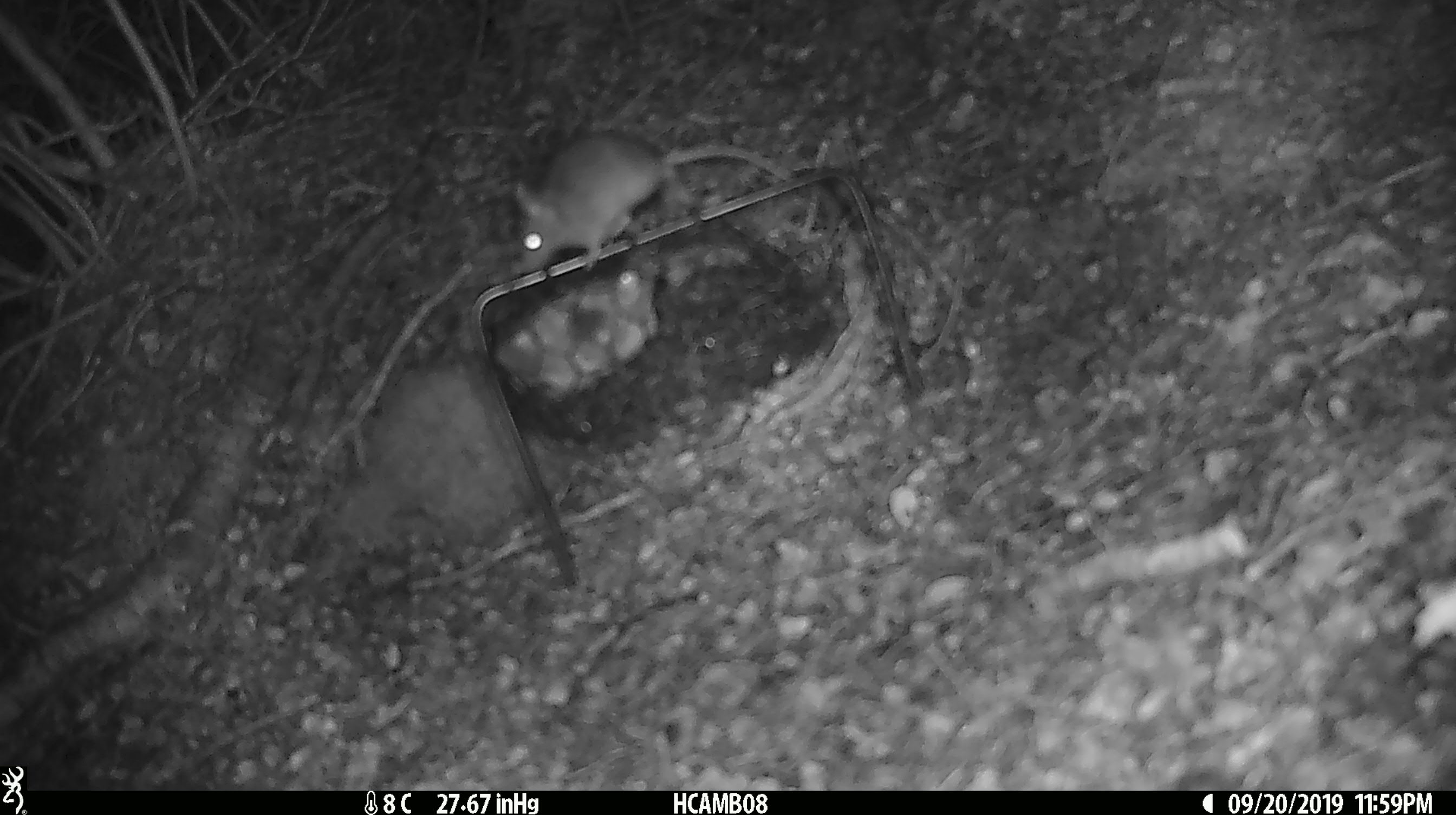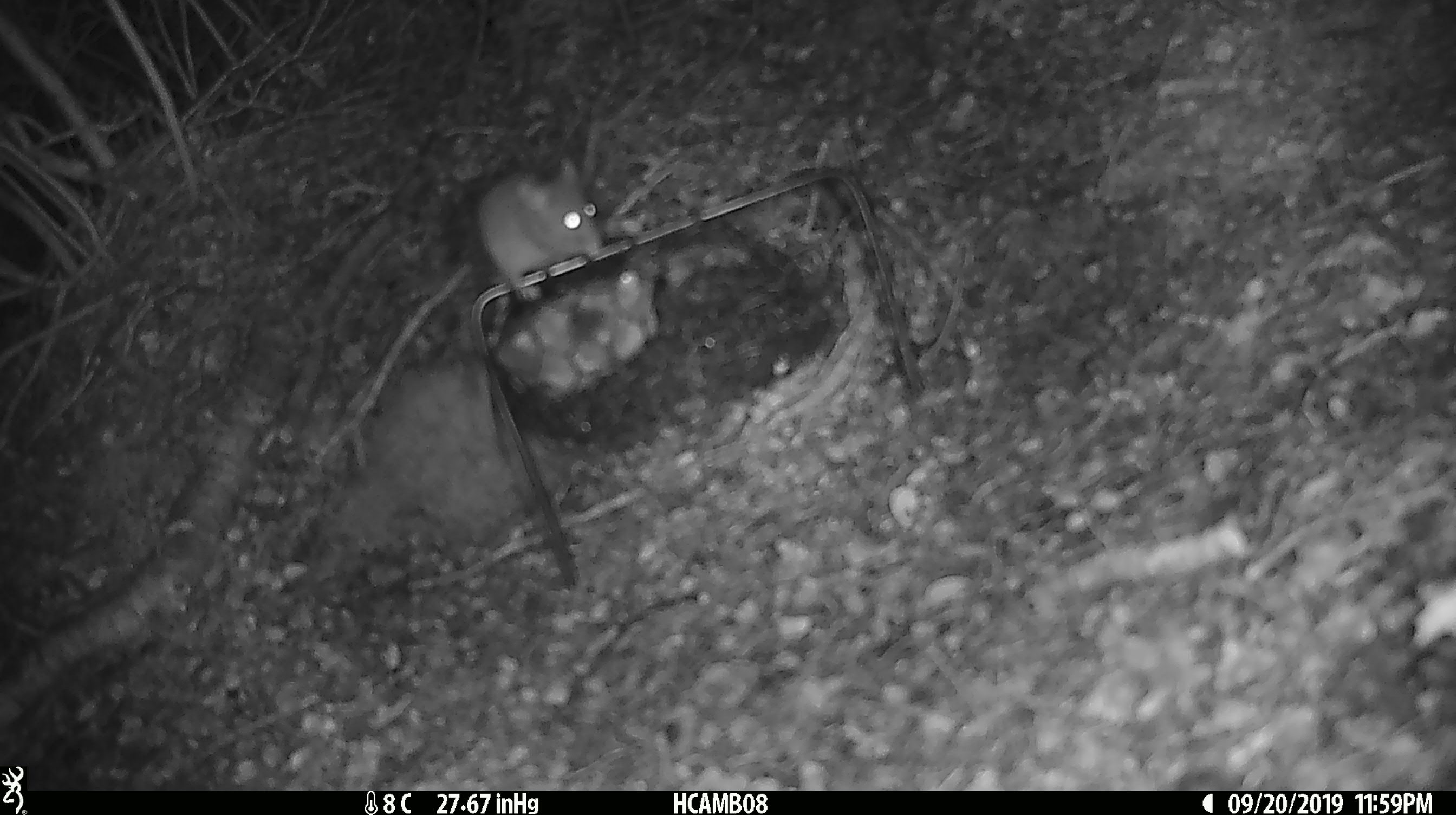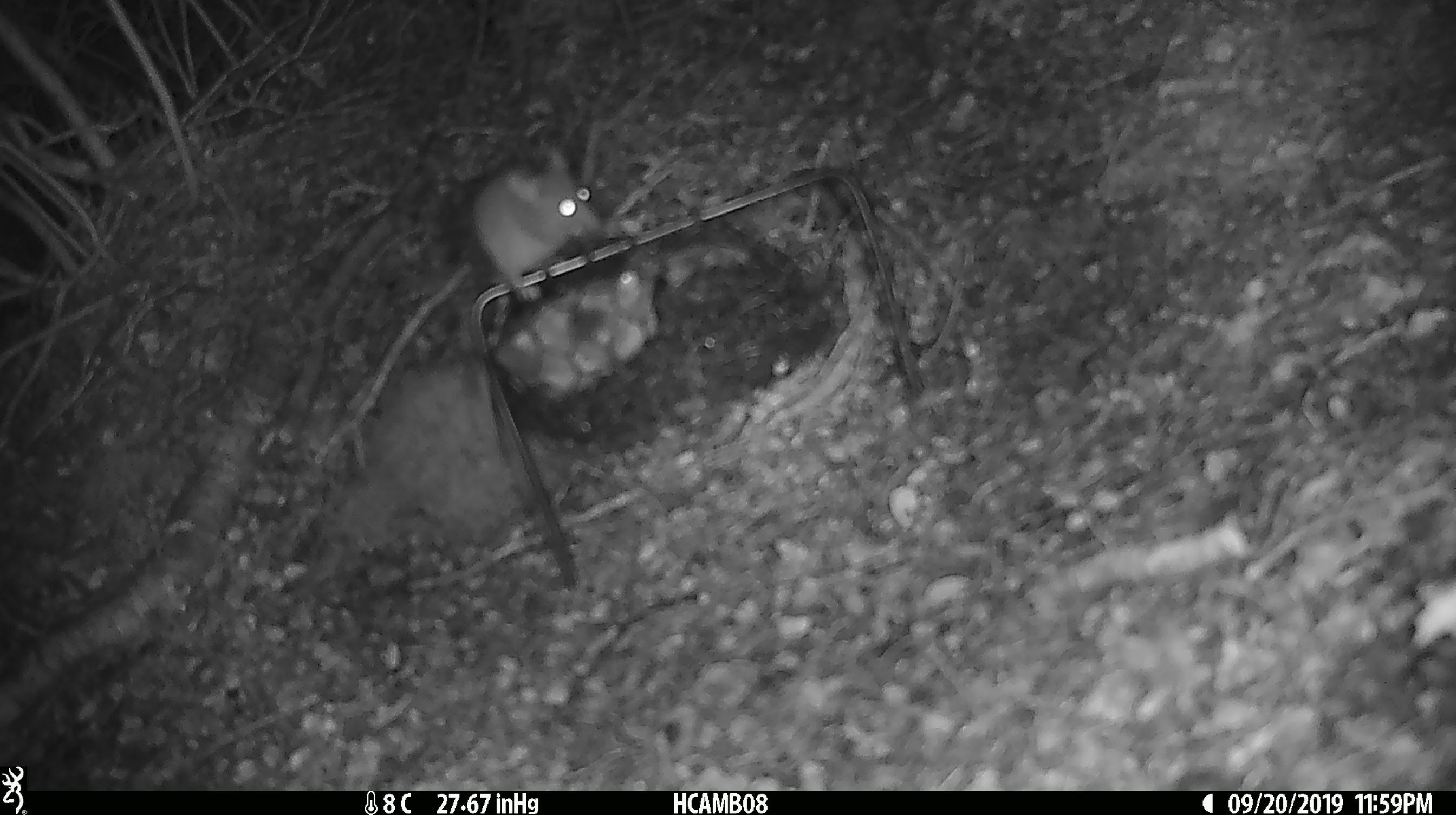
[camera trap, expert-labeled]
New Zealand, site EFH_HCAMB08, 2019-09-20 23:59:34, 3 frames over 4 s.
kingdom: Animalia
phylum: Chordata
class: Mammalia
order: Rodentia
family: Muridae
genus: Mus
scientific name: Mus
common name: mouse